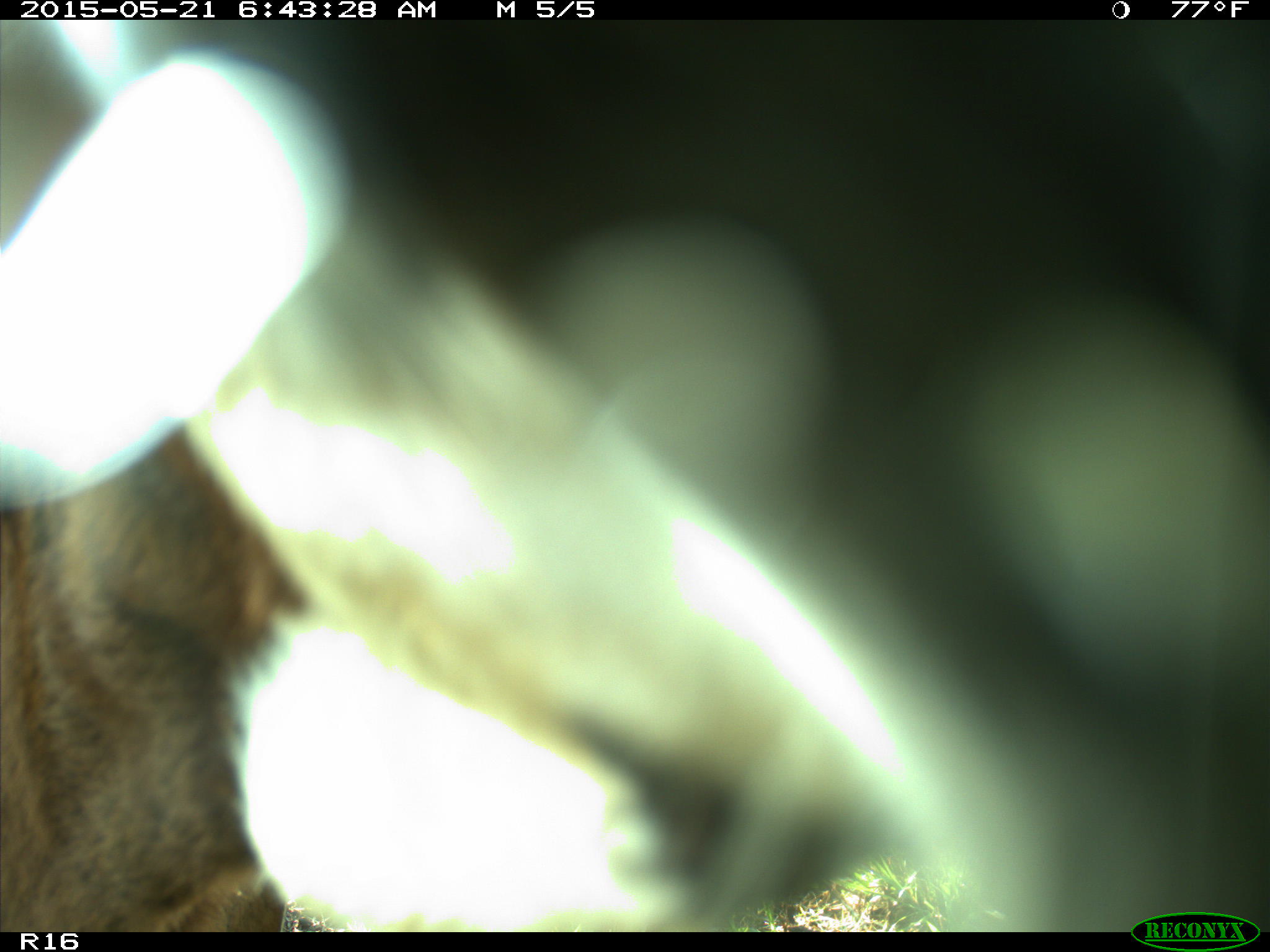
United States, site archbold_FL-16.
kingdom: Animalia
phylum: Chordata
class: Mammalia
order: Artiodactyla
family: Bovidae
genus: Bos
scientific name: Bos taurus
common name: domestic cow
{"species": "Bos taurus (domestic cow)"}